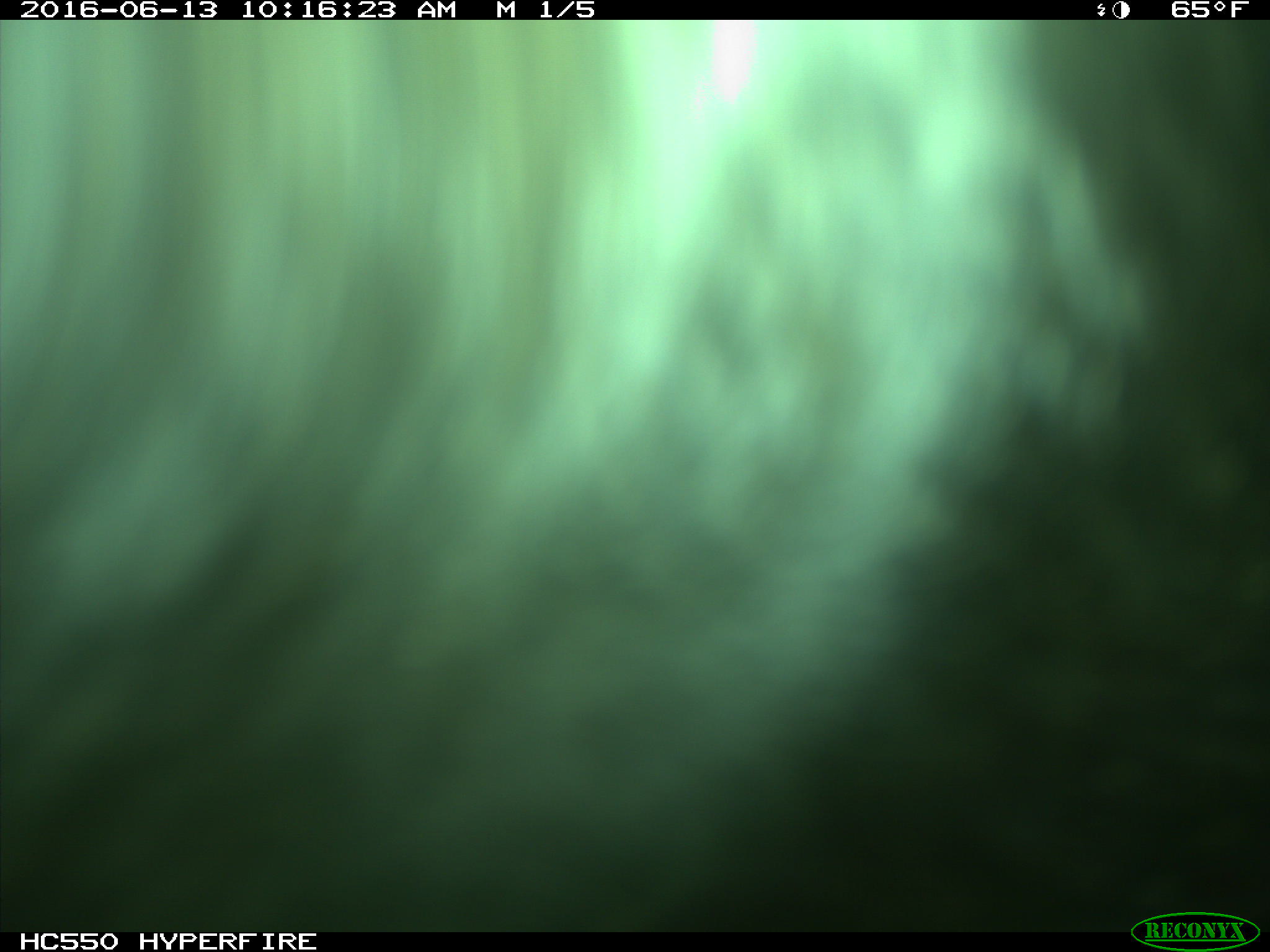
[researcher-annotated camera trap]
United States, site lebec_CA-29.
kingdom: Animalia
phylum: Chordata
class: Mammalia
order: Artiodactyla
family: Bovidae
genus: Bos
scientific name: Bos taurus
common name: domestic cow